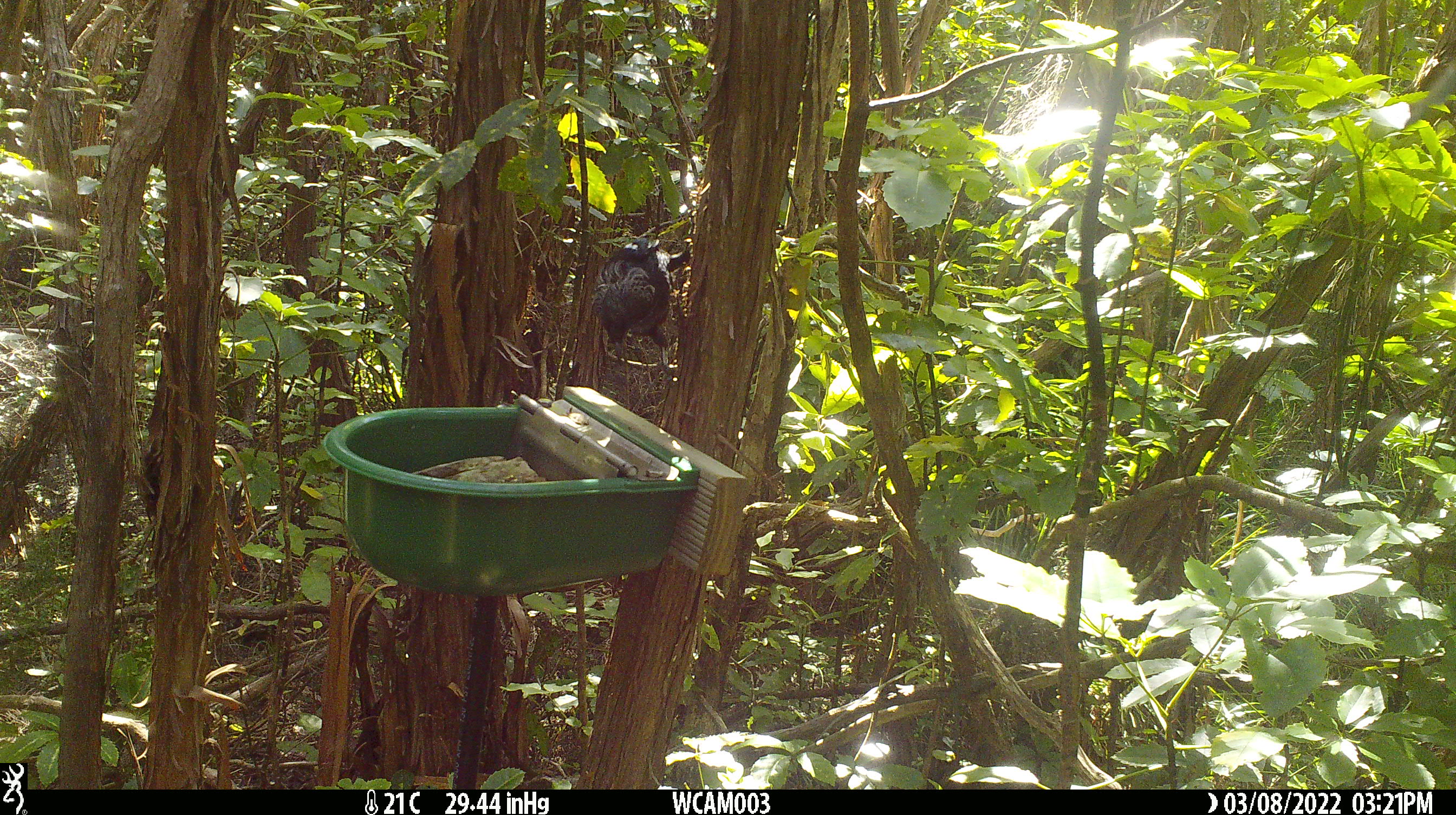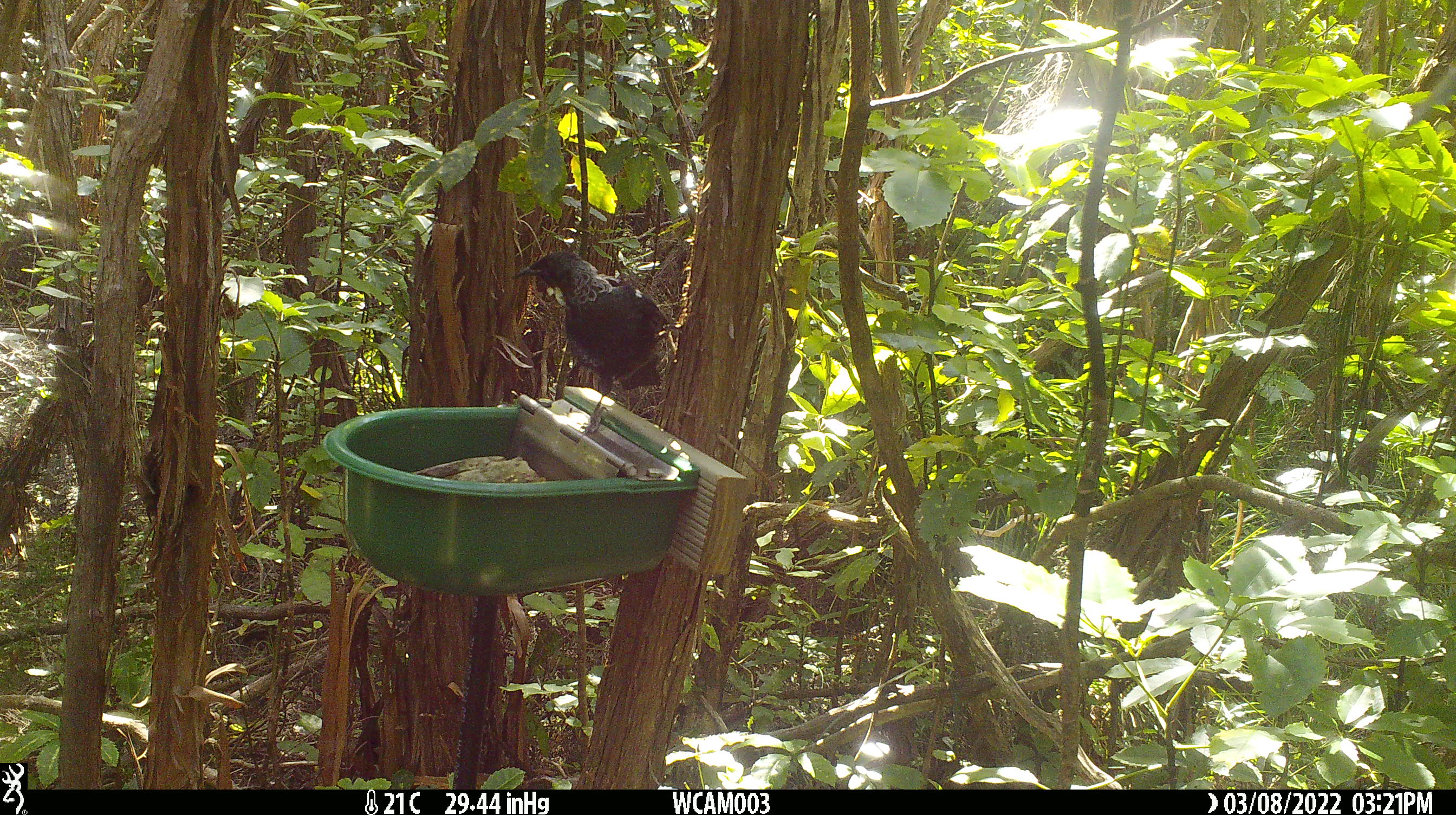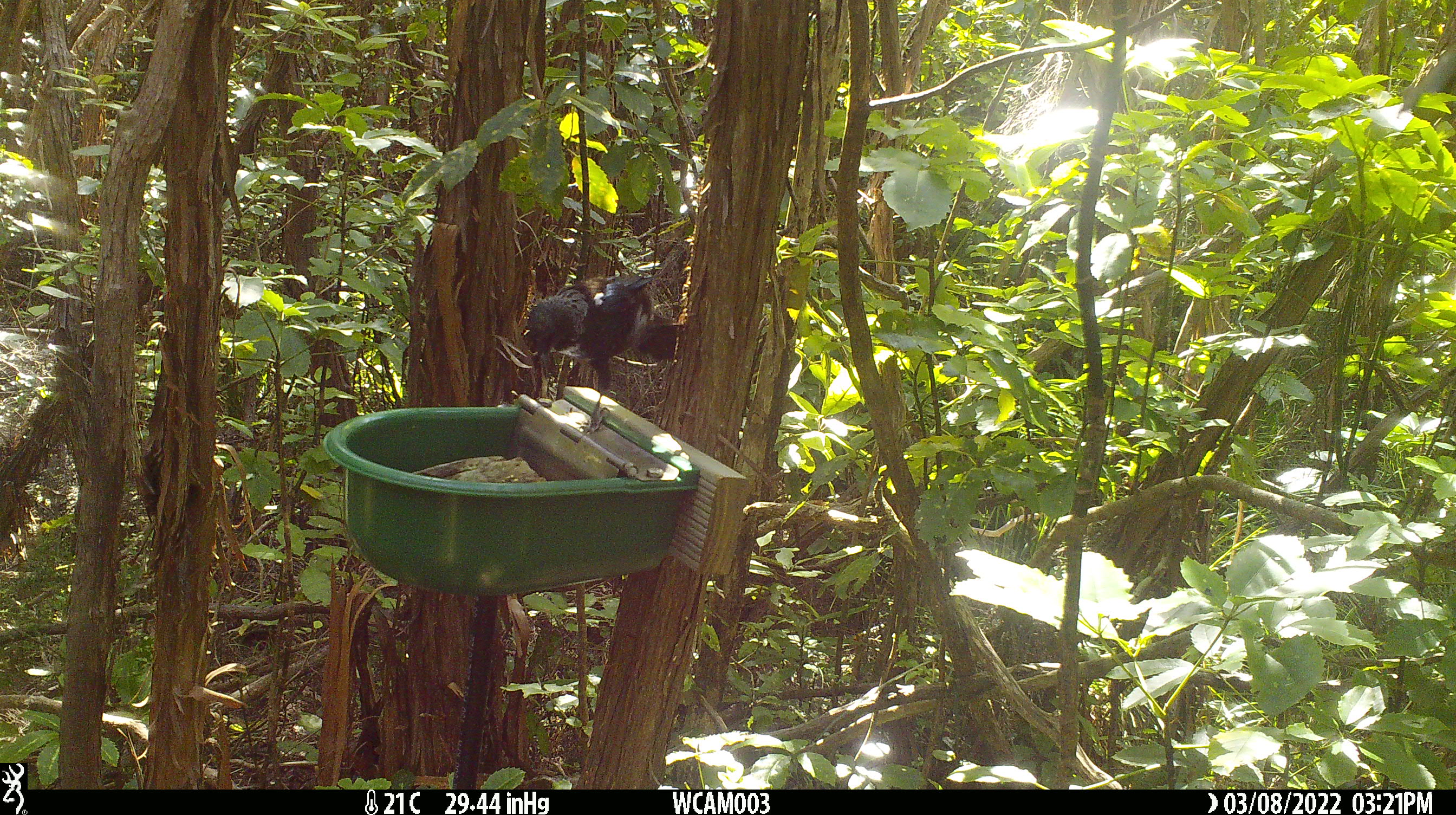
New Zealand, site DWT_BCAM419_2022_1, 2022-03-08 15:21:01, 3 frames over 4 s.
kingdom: Animalia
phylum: Chordata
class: Aves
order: Passeriformes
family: Meliphagidae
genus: Prosthemadera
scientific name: Prosthemadera novaeseelandiae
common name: tui